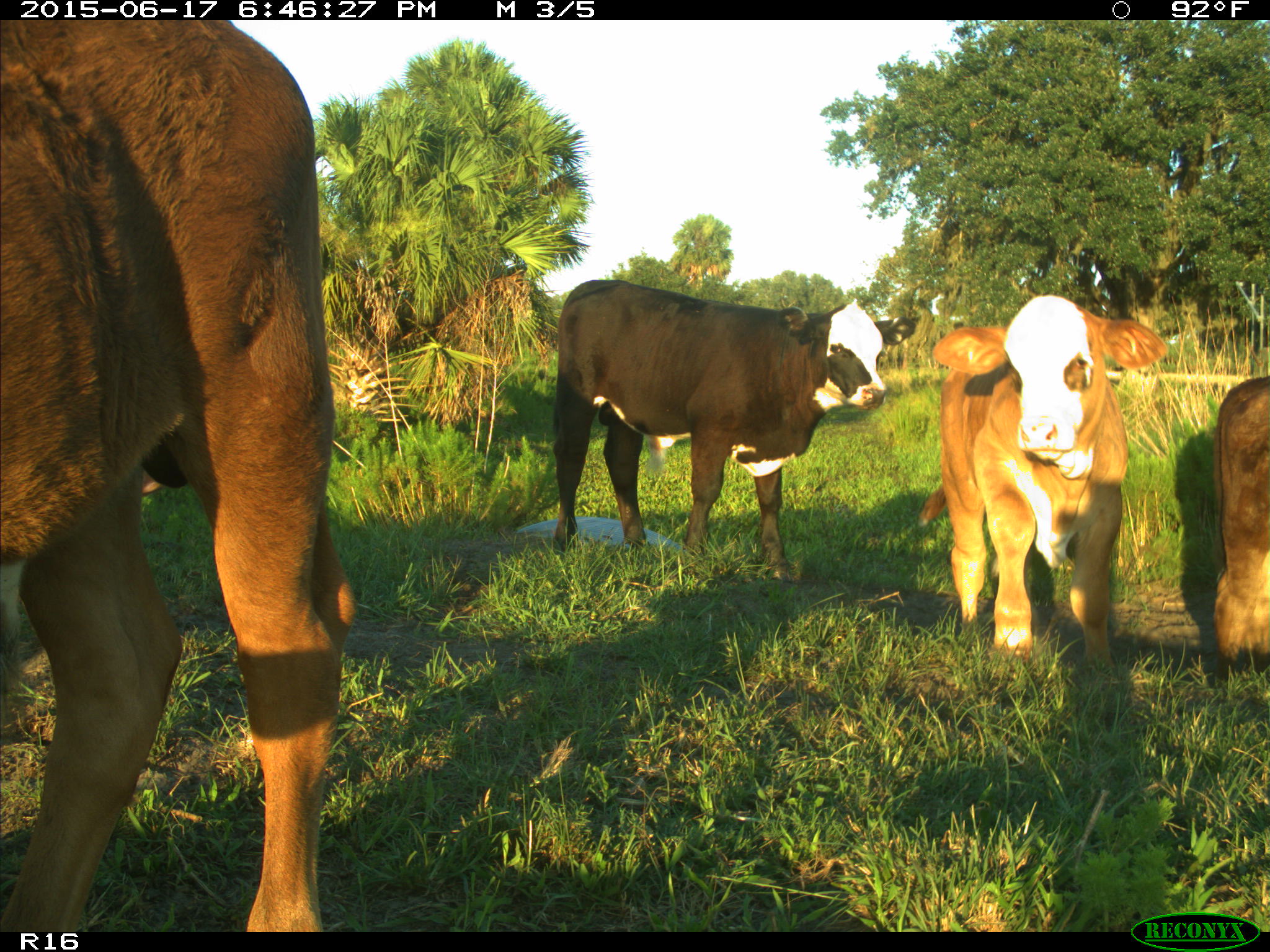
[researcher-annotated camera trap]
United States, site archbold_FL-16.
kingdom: Animalia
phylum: Chordata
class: Mammalia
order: Artiodactyla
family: Bovidae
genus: Bos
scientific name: Bos taurus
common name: domestic cow